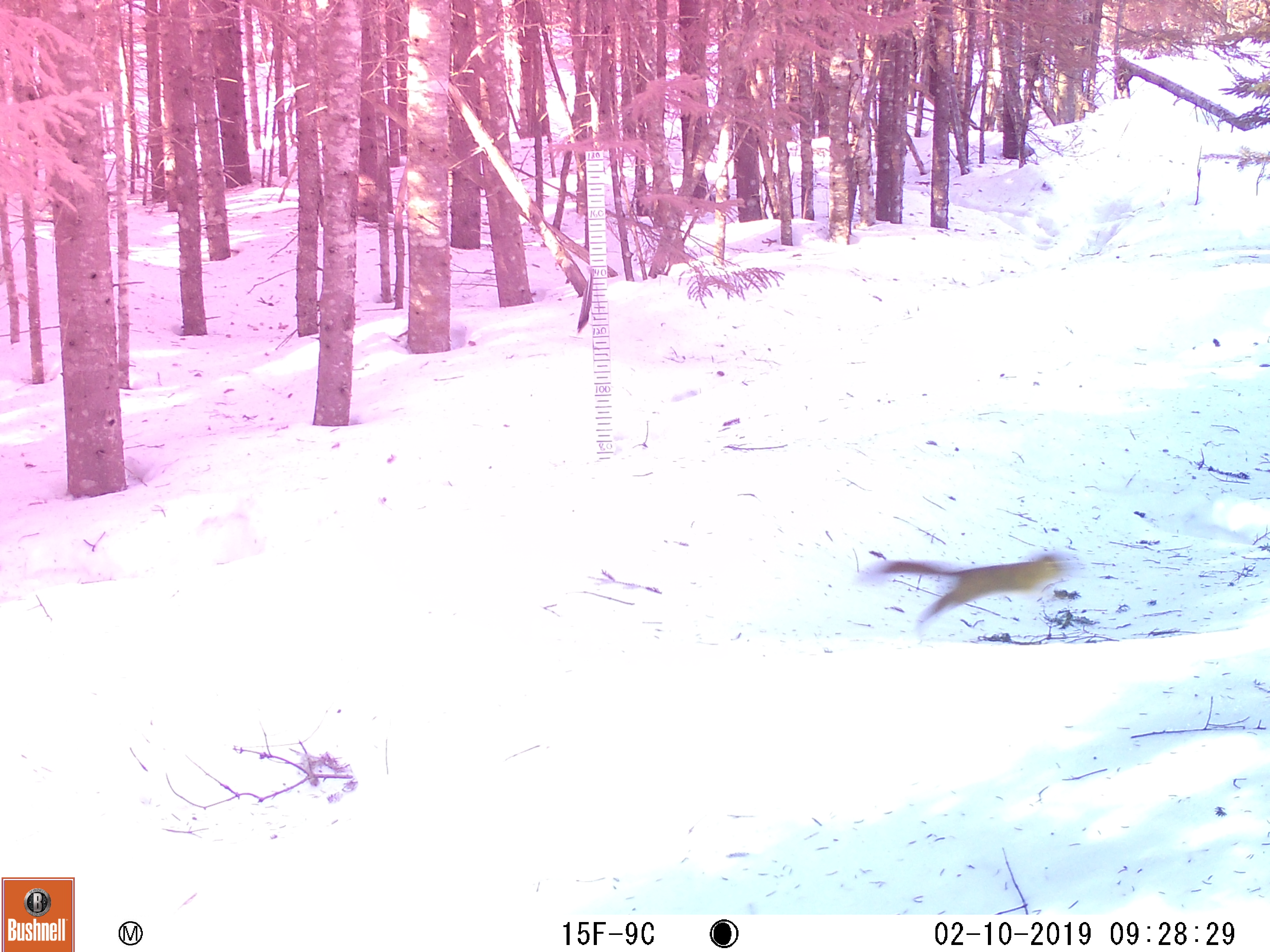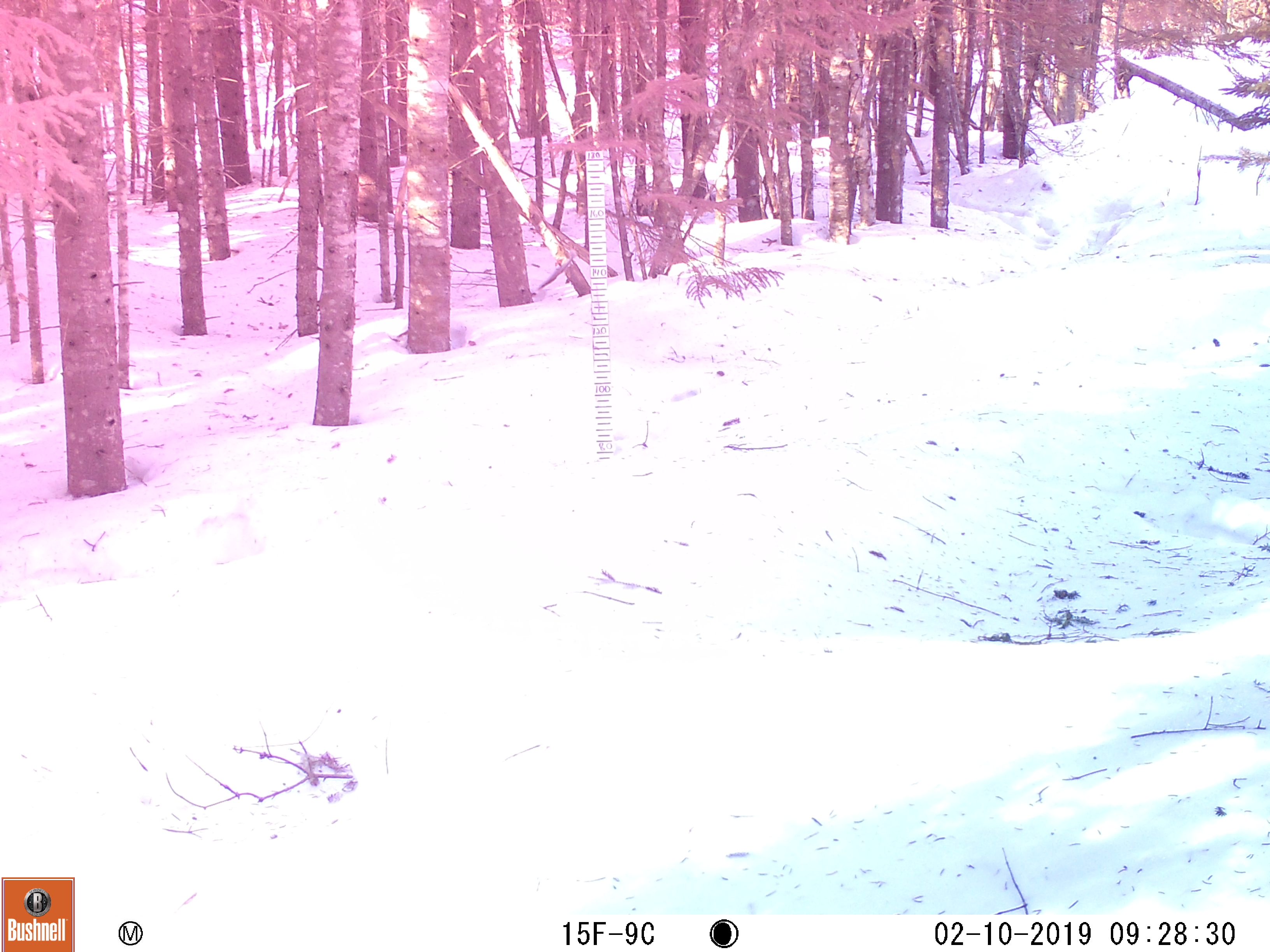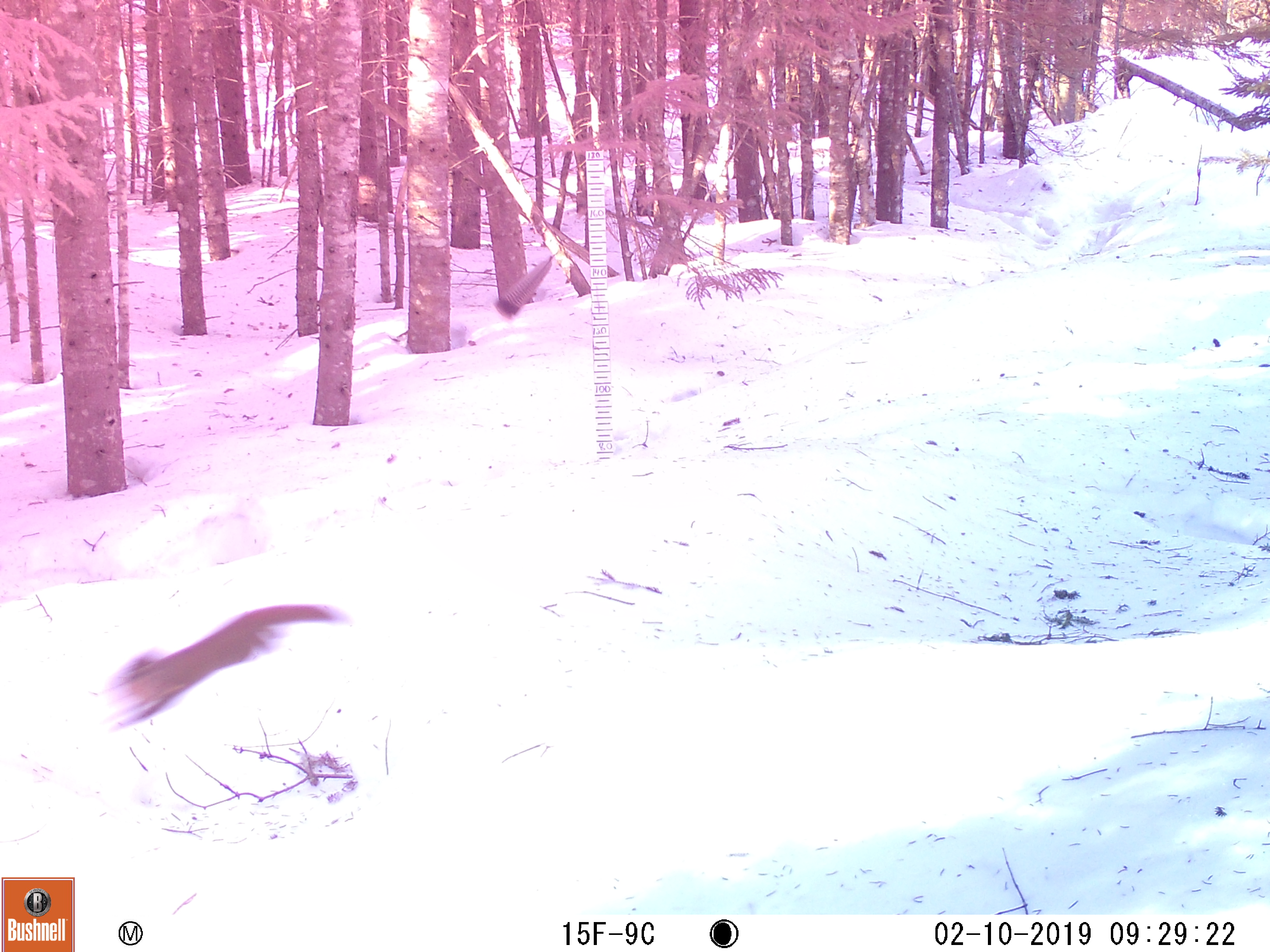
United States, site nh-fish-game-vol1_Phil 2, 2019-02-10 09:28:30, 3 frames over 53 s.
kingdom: Animalia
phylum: Chordata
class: Mammalia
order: Rodentia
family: Sciuridae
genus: Tamiasciurus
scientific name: Tamiasciurus hudsonicus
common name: red squirrel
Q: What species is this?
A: Red squirrel (Tamiasciurus hudsonicus).